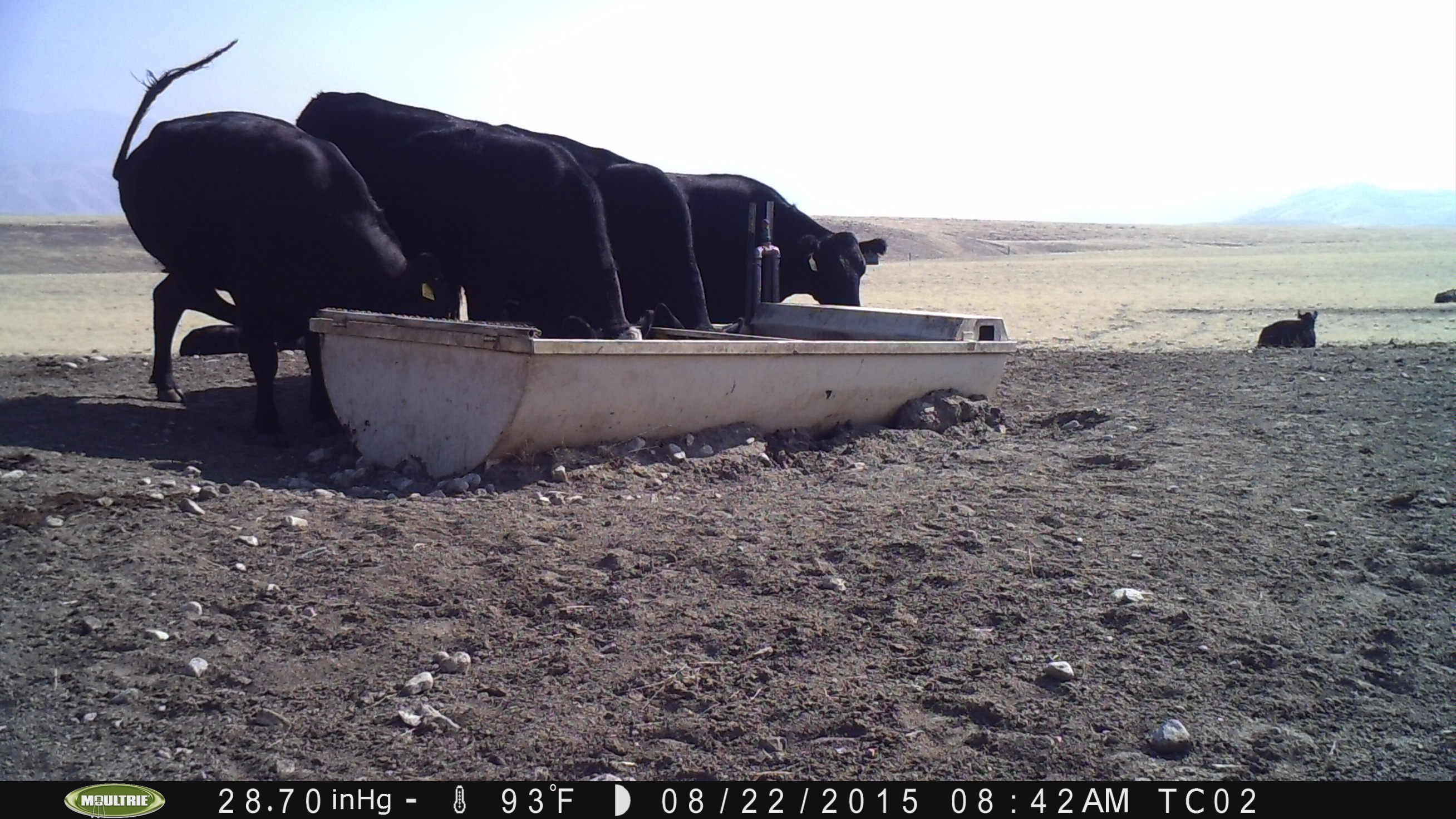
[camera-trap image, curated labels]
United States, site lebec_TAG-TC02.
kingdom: Animalia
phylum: Chordata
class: Mammalia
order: Artiodactyla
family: Bovidae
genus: Bos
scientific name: Bos taurus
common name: domestic cow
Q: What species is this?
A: Bos taurus (domestic cow).